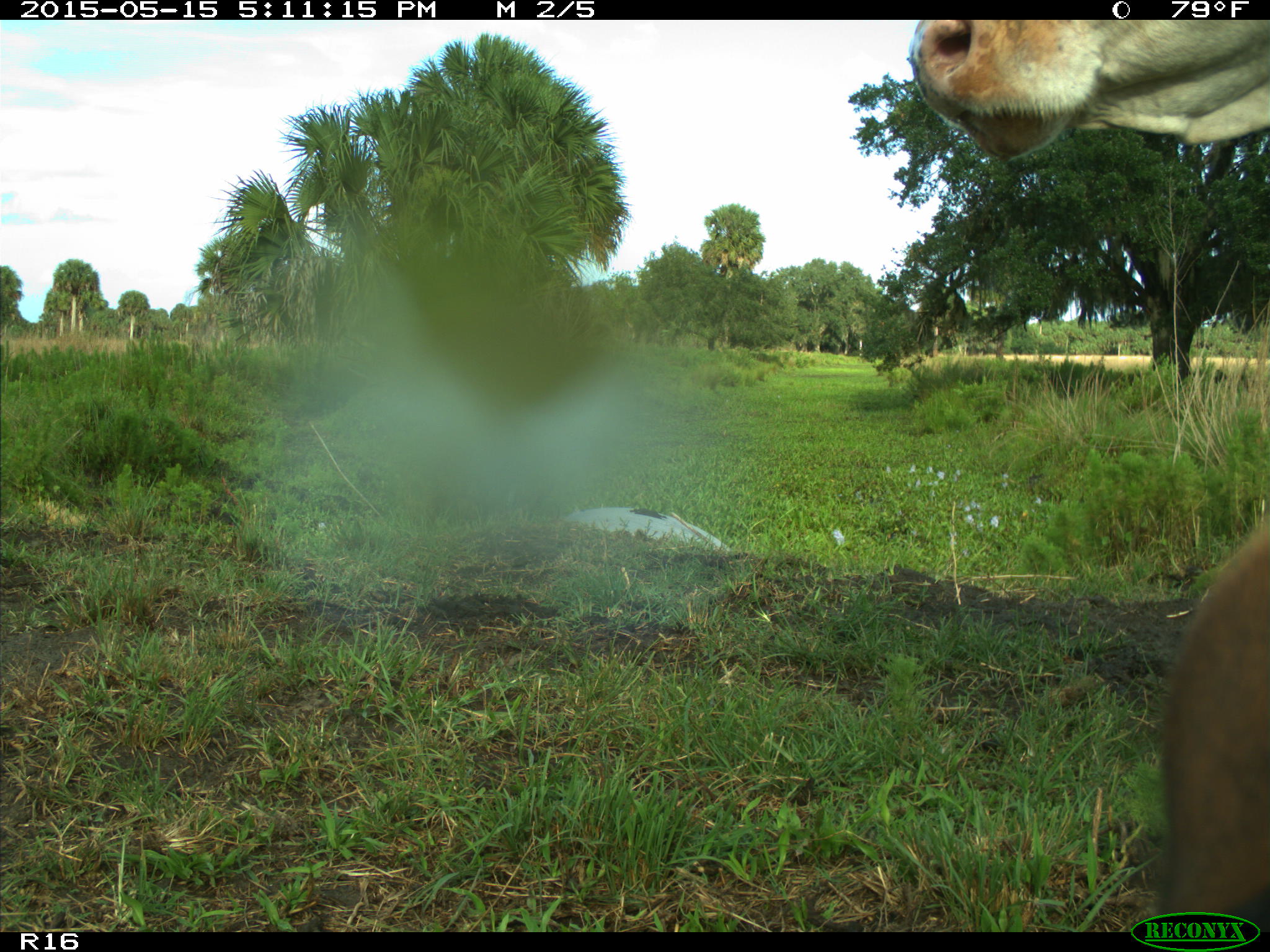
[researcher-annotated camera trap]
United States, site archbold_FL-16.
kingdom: Animalia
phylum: Chordata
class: Mammalia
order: Artiodactyla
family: Bovidae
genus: Bos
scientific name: Bos taurus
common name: domestic cow